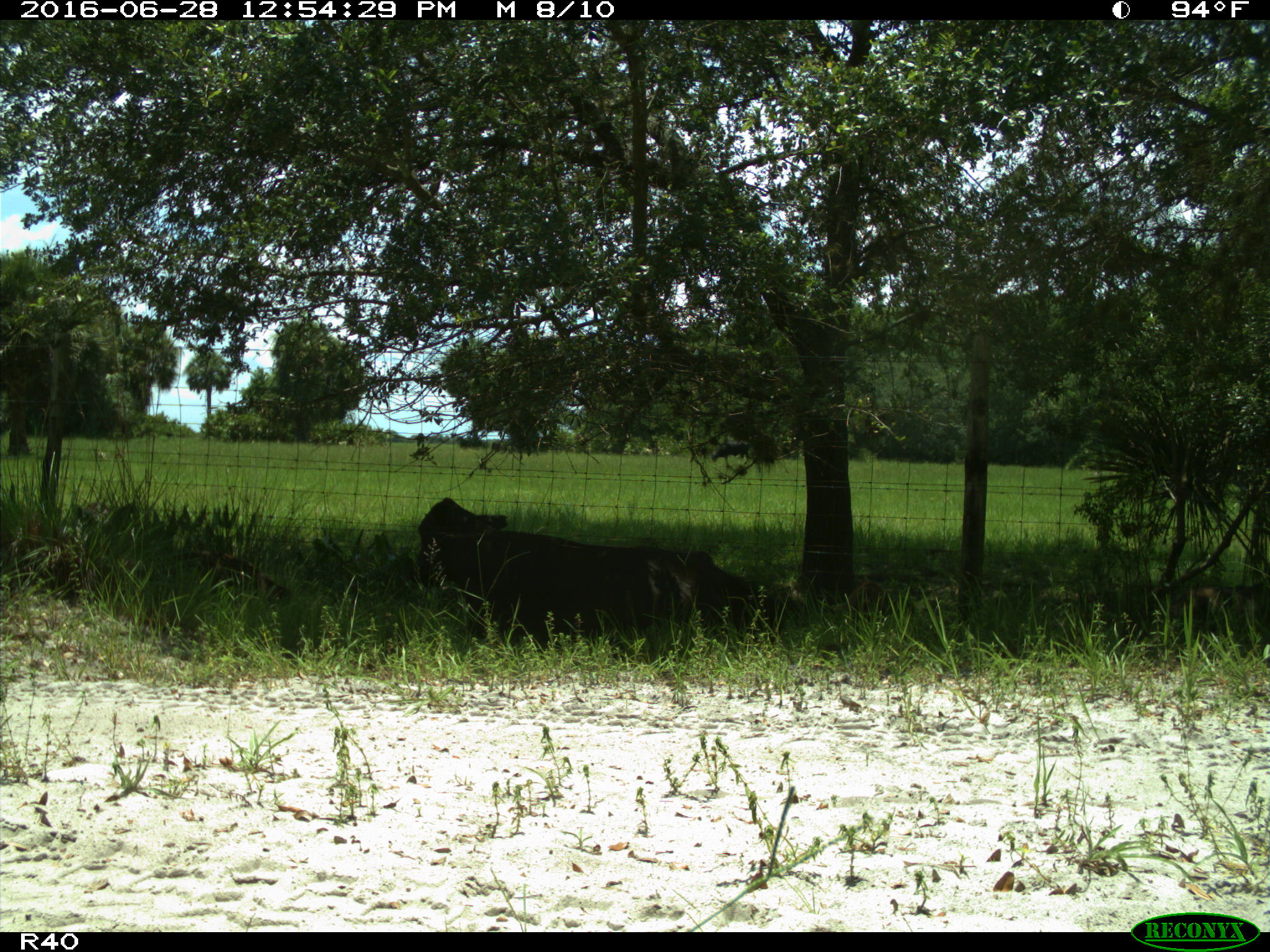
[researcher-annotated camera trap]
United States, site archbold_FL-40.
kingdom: Animalia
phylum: Chordata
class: Mammalia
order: Artiodactyla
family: Suidae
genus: Sus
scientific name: Sus scrofa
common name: wild boar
Sus scrofa (wild boar).